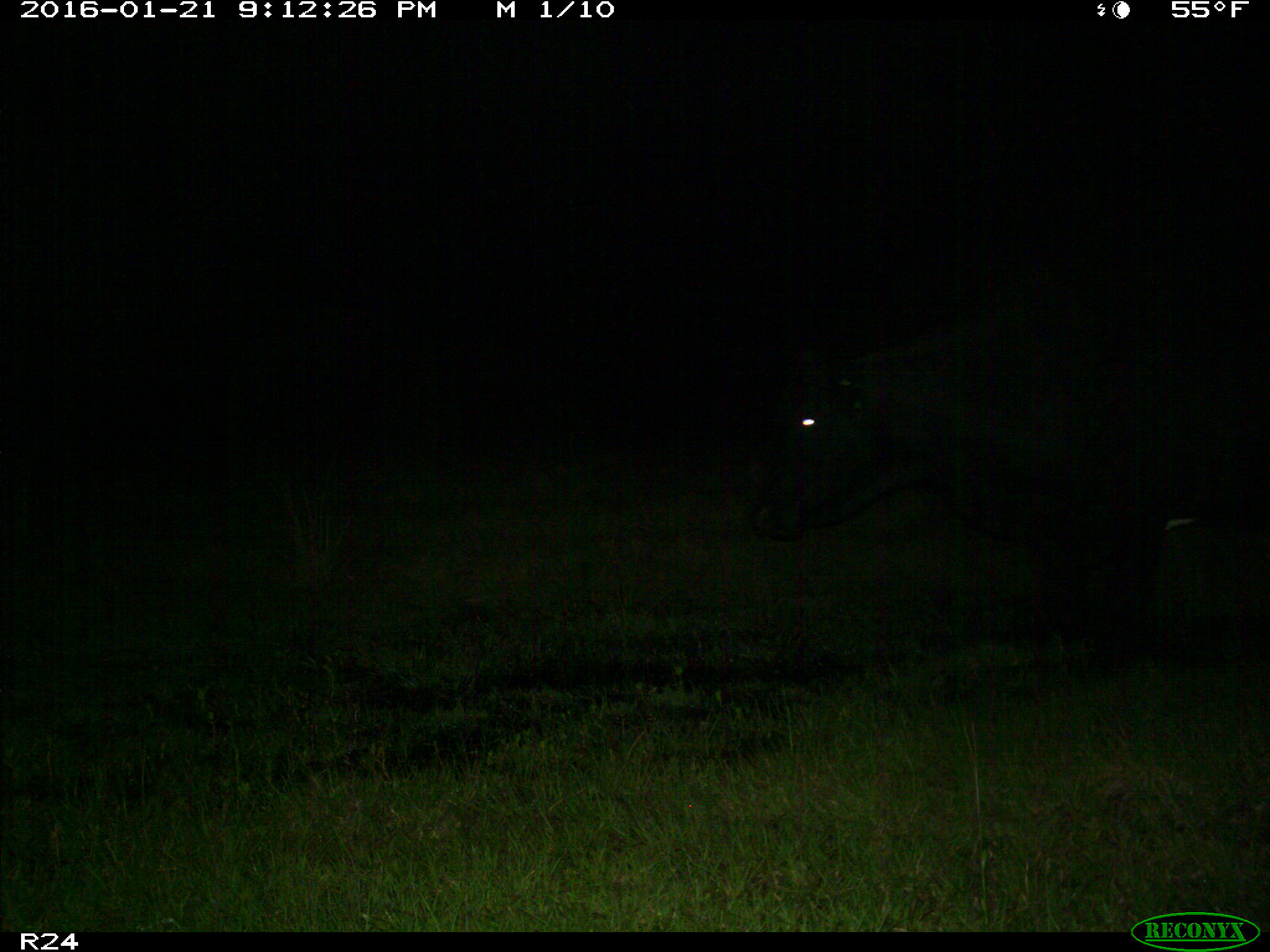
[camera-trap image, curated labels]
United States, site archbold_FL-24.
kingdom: Animalia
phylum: Chordata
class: Mammalia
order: Artiodactyla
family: Bovidae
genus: Bos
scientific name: Bos taurus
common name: domestic cow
Bos taurus (domestic cow).